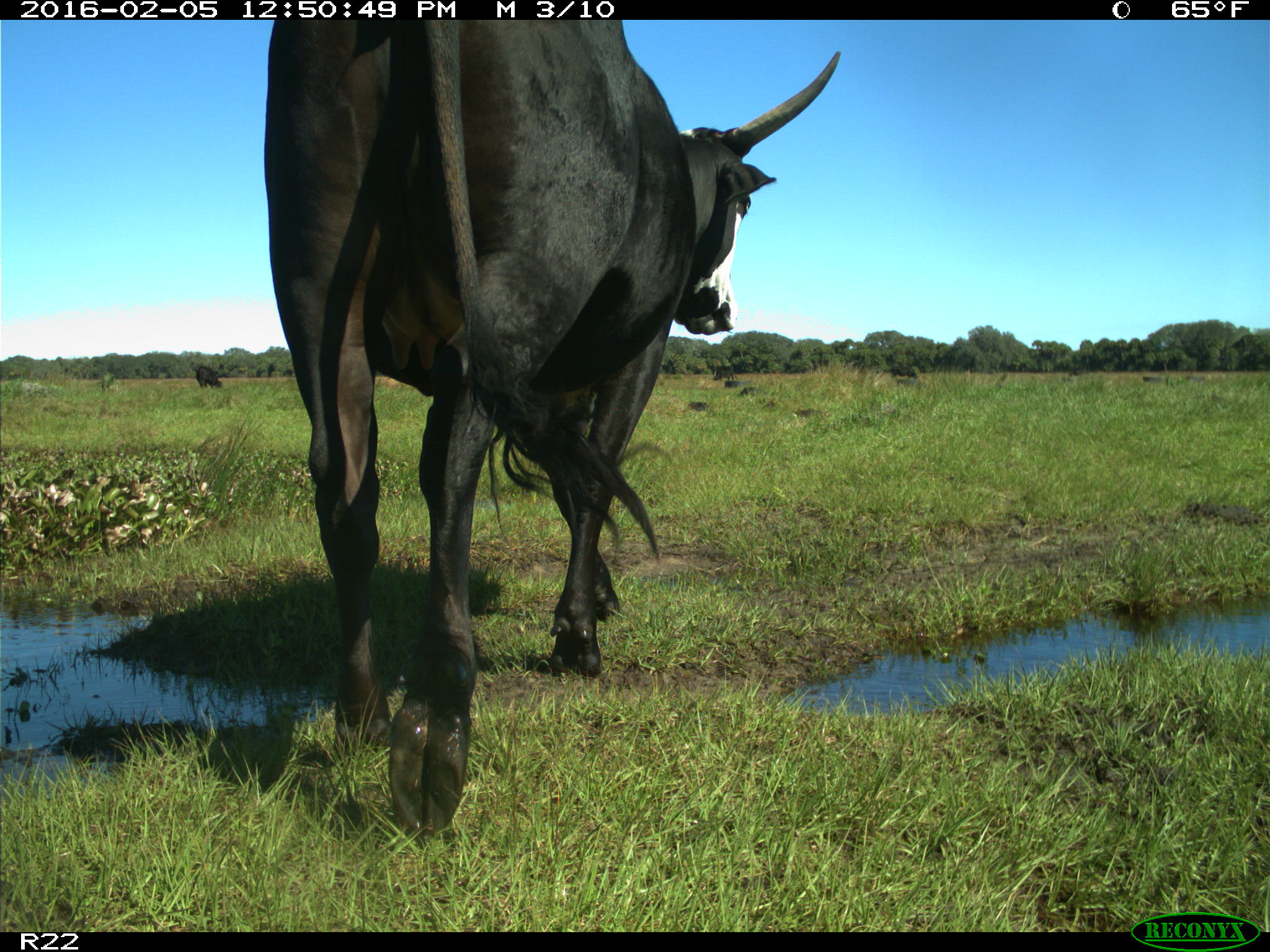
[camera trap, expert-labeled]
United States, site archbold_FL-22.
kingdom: Animalia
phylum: Chordata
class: Mammalia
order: Artiodactyla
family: Bovidae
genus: Bos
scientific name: Bos taurus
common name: domestic cow